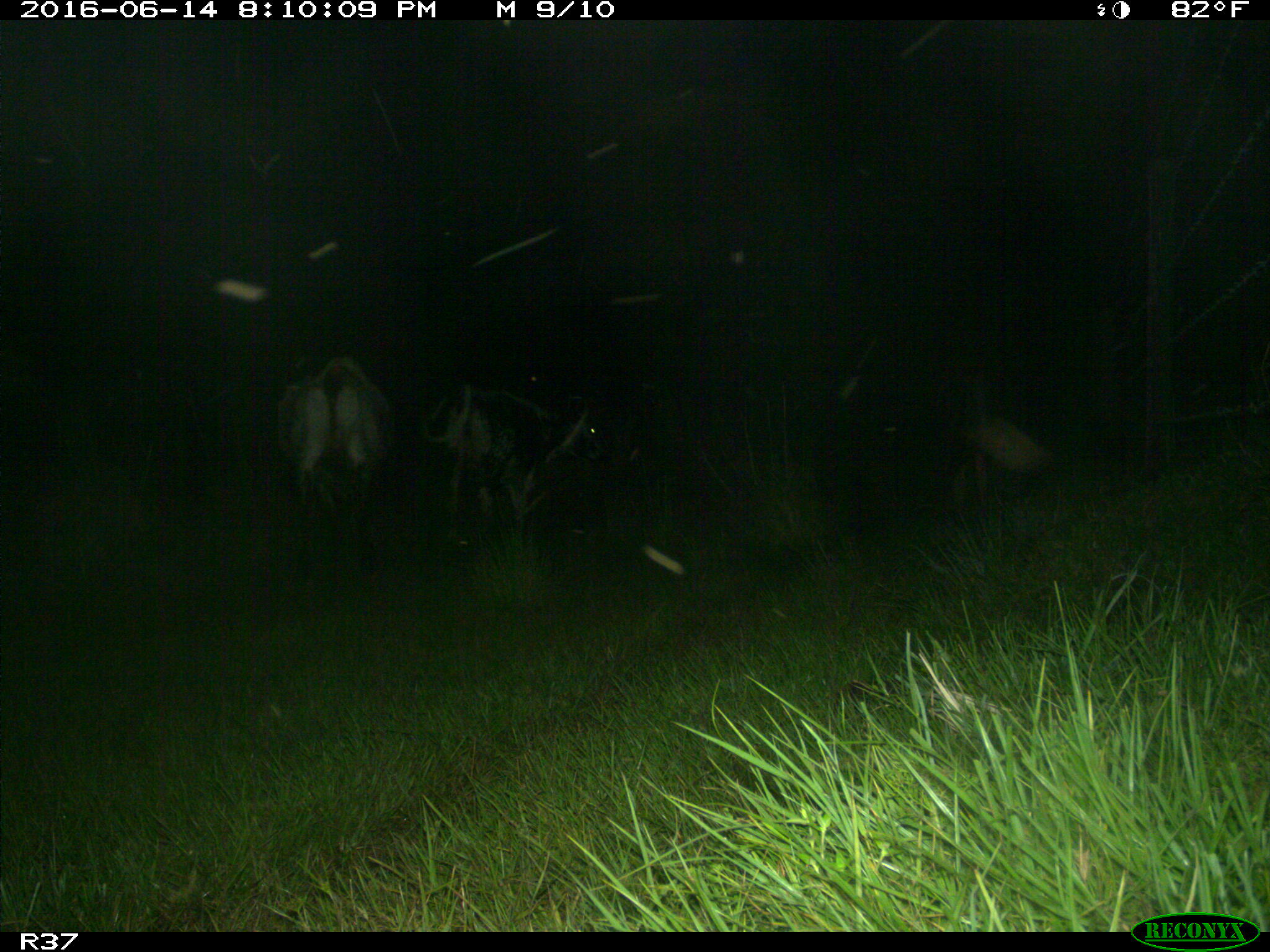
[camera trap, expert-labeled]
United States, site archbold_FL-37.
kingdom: Animalia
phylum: Chordata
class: Mammalia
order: Artiodactyla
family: Bovidae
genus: Bos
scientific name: Bos taurus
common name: domestic cow